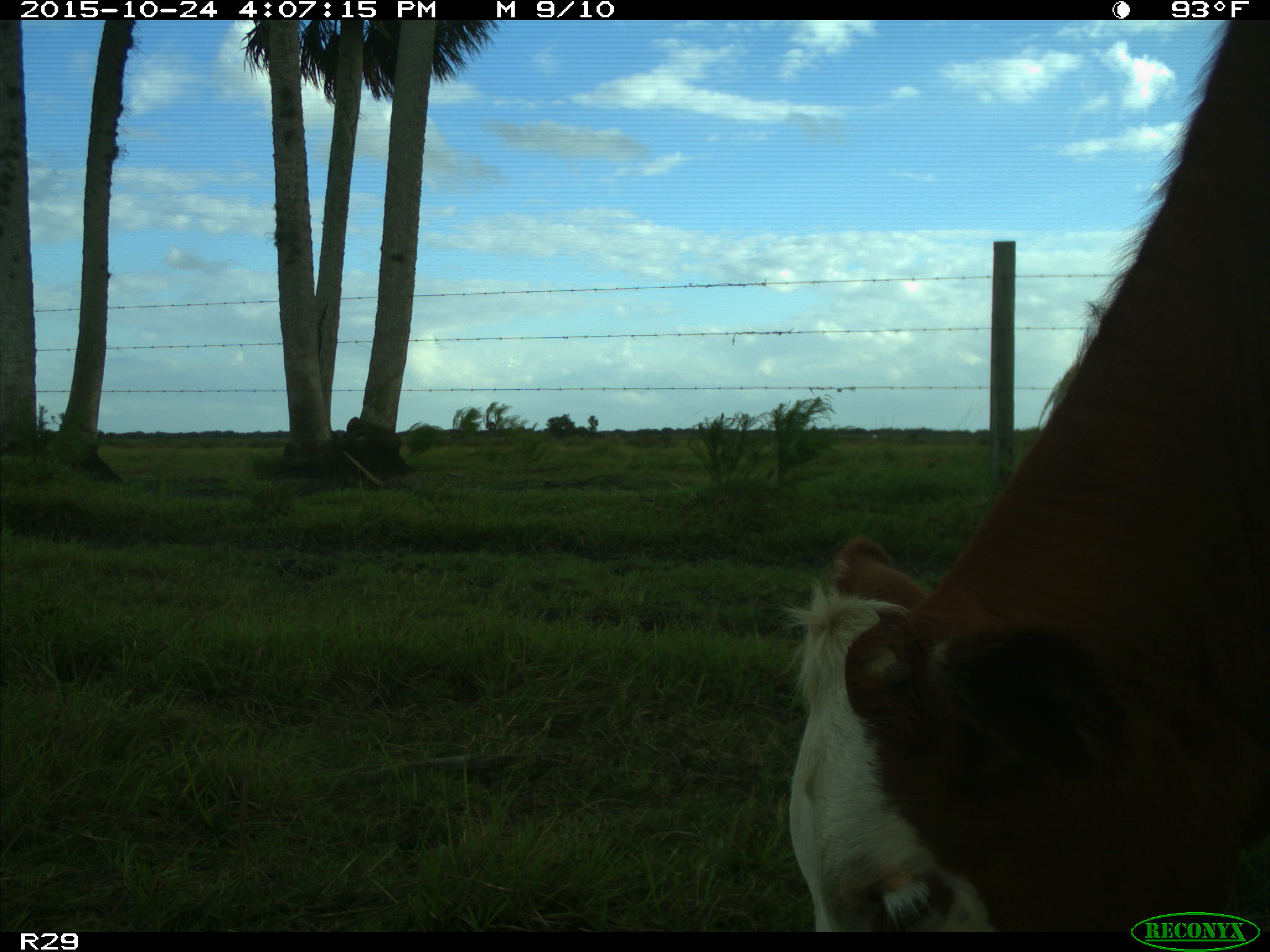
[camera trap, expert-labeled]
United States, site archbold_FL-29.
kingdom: Animalia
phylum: Chordata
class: Mammalia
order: Artiodactyla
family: Bovidae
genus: Bos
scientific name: Bos taurus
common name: domestic cow